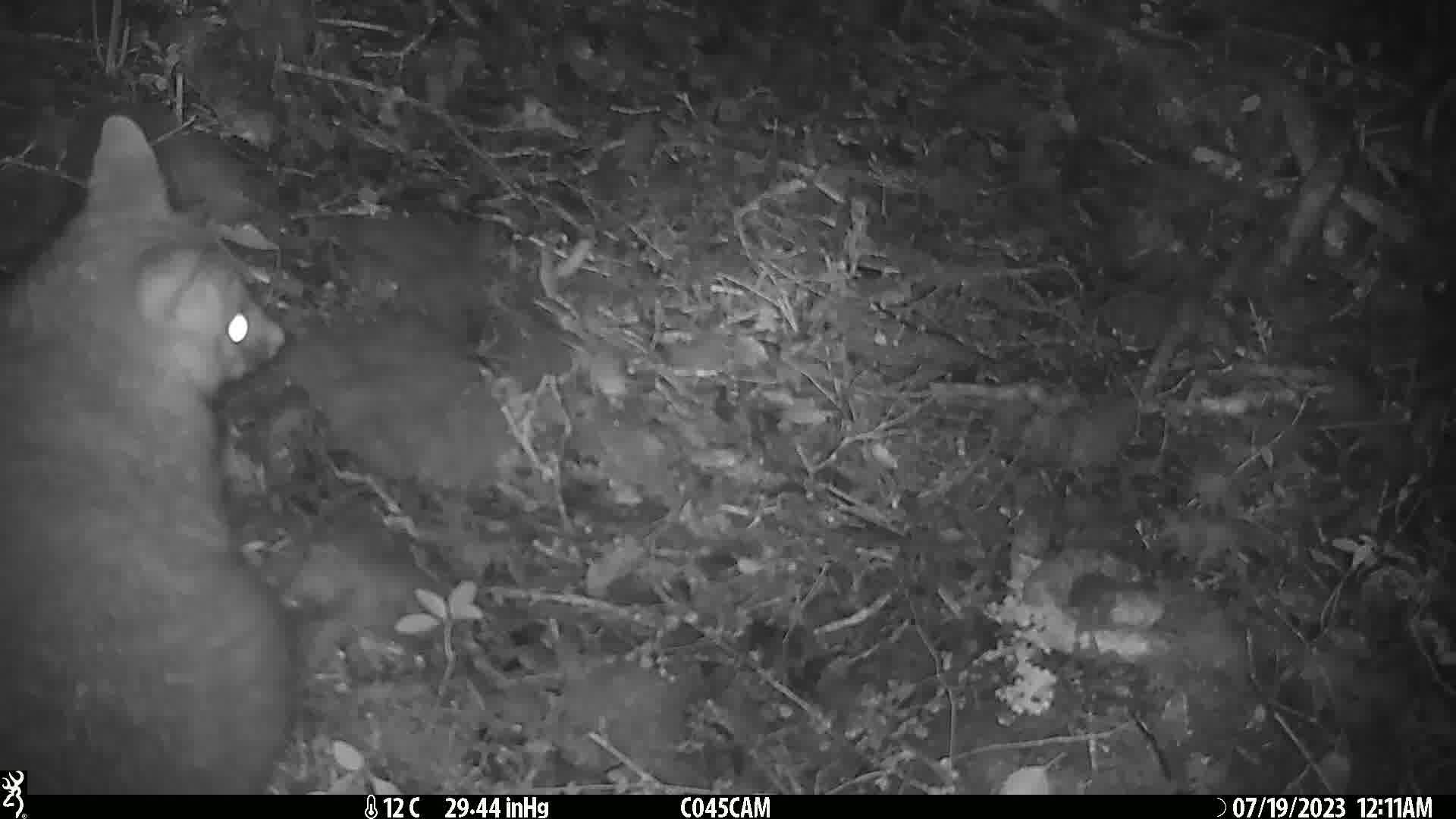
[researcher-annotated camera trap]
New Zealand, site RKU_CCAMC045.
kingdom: Animalia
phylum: Chordata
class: Mammalia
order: Diprotodontia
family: Phalangeridae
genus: Trichosurus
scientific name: Trichosurus vulpecula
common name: common brushtail possum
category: possum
Possum (common brushtail possum) (Trichosurus vulpecula).